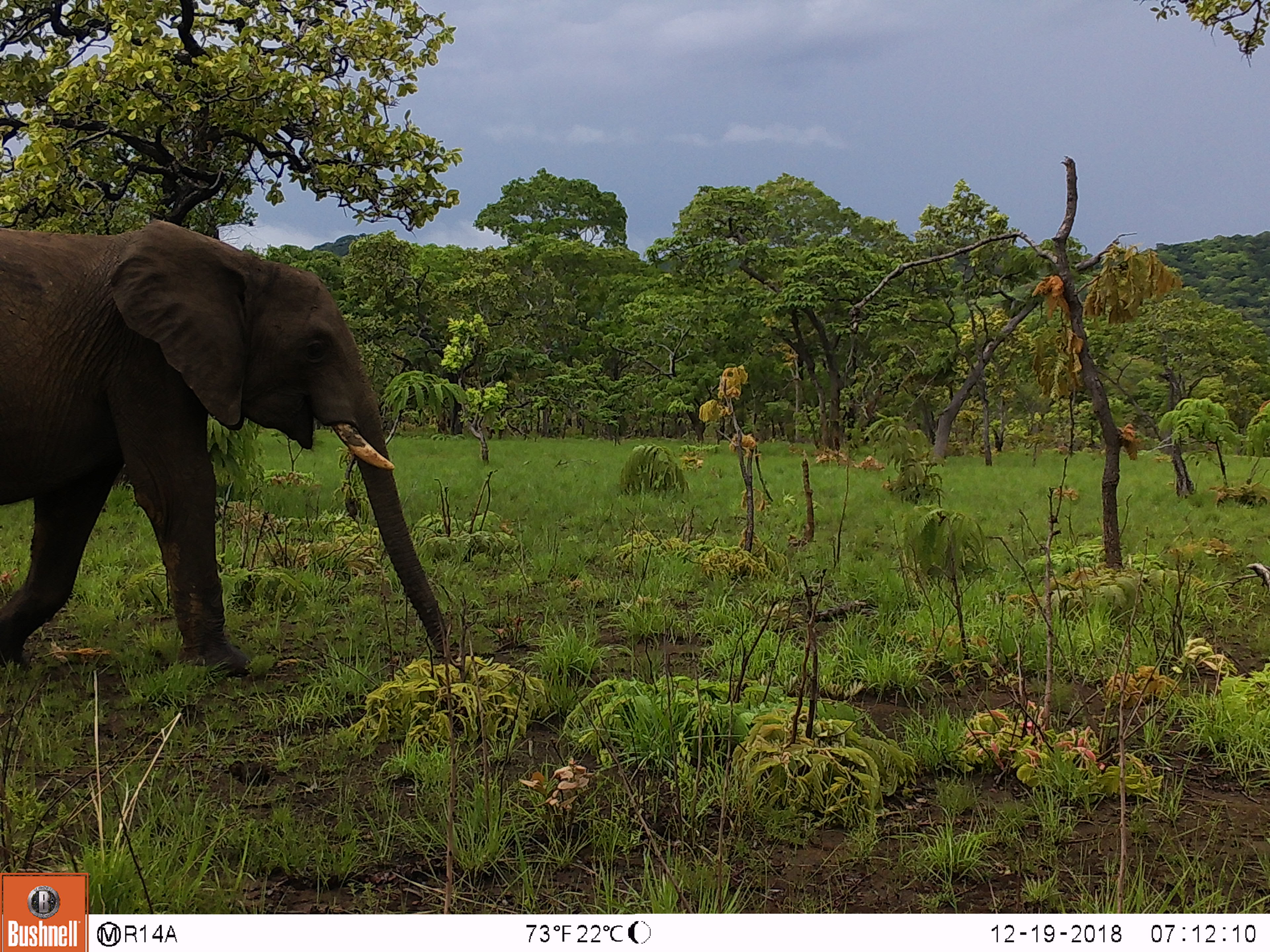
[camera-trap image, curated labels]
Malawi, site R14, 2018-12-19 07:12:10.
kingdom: Animalia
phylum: Chordata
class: Mammalia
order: Proboscidea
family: Elephantidae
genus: Loxodonta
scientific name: Loxodonta africana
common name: african savanna elephant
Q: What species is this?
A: African savanna elephant (Loxodonta africana).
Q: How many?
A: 1.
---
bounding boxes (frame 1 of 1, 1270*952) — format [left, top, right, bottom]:
african savanna elephant: [2, 219, 467, 682]